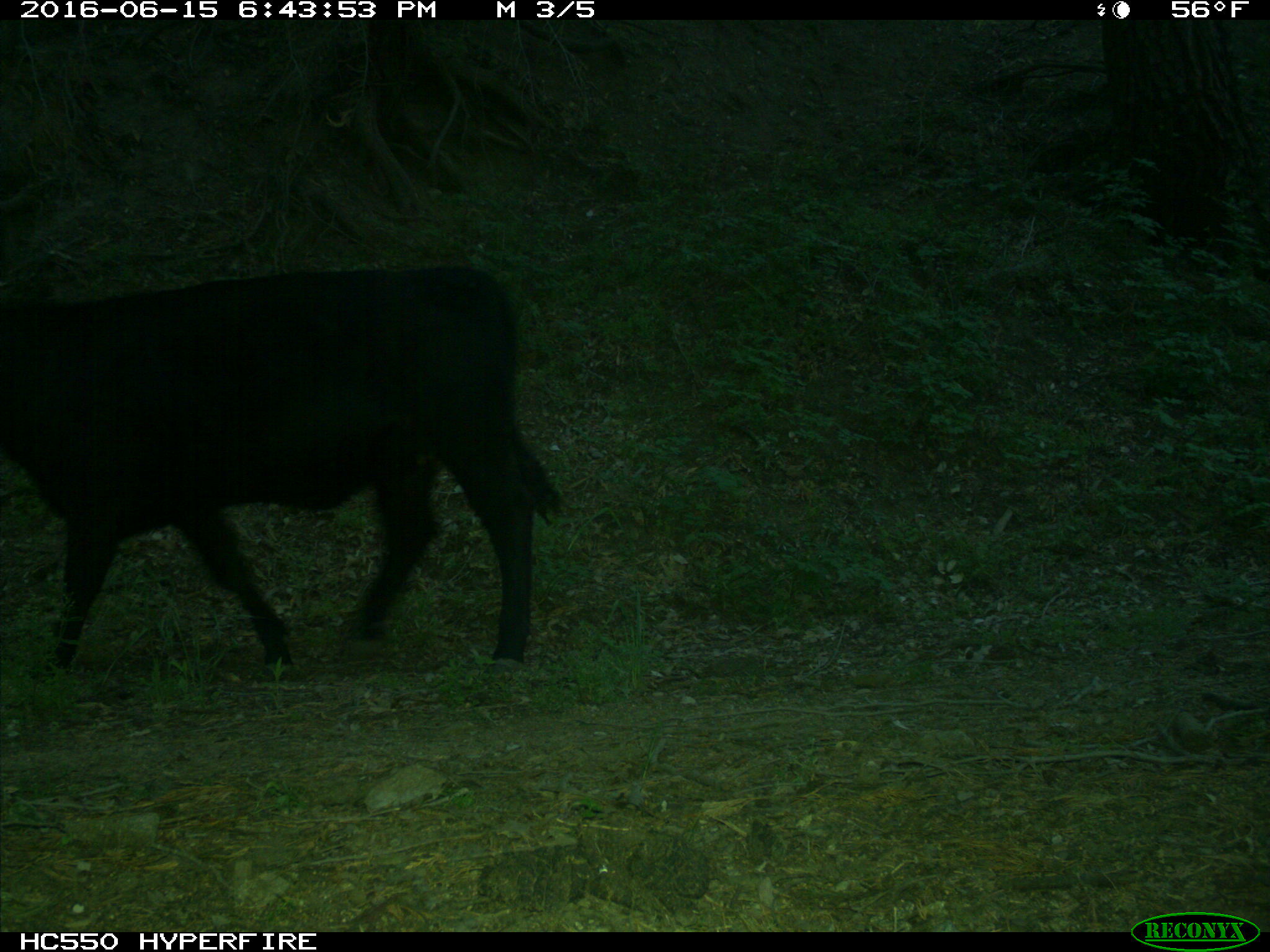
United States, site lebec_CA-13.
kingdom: Animalia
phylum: Chordata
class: Mammalia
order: Artiodactyla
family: Bovidae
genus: Bos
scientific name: Bos taurus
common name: domestic cow